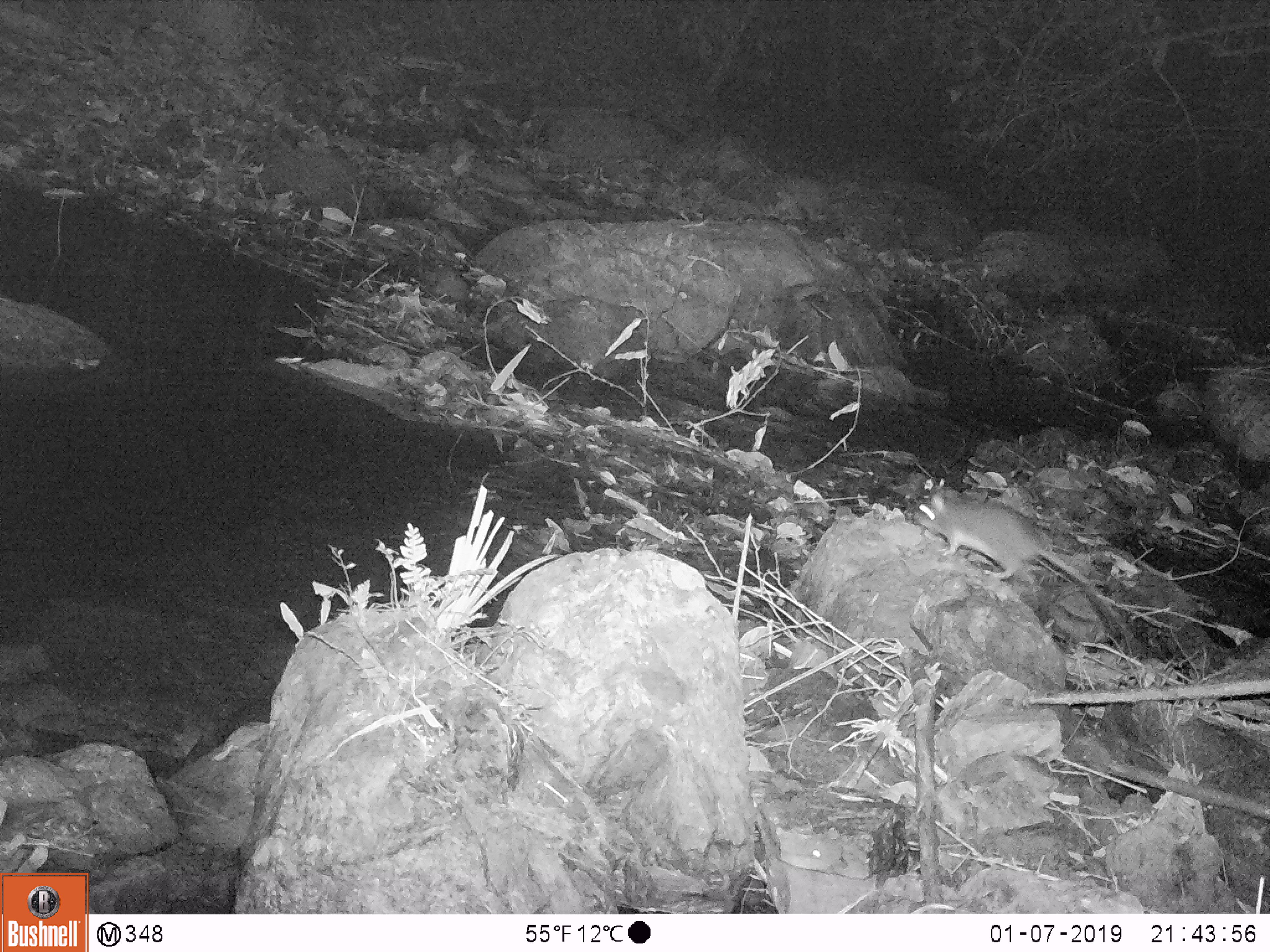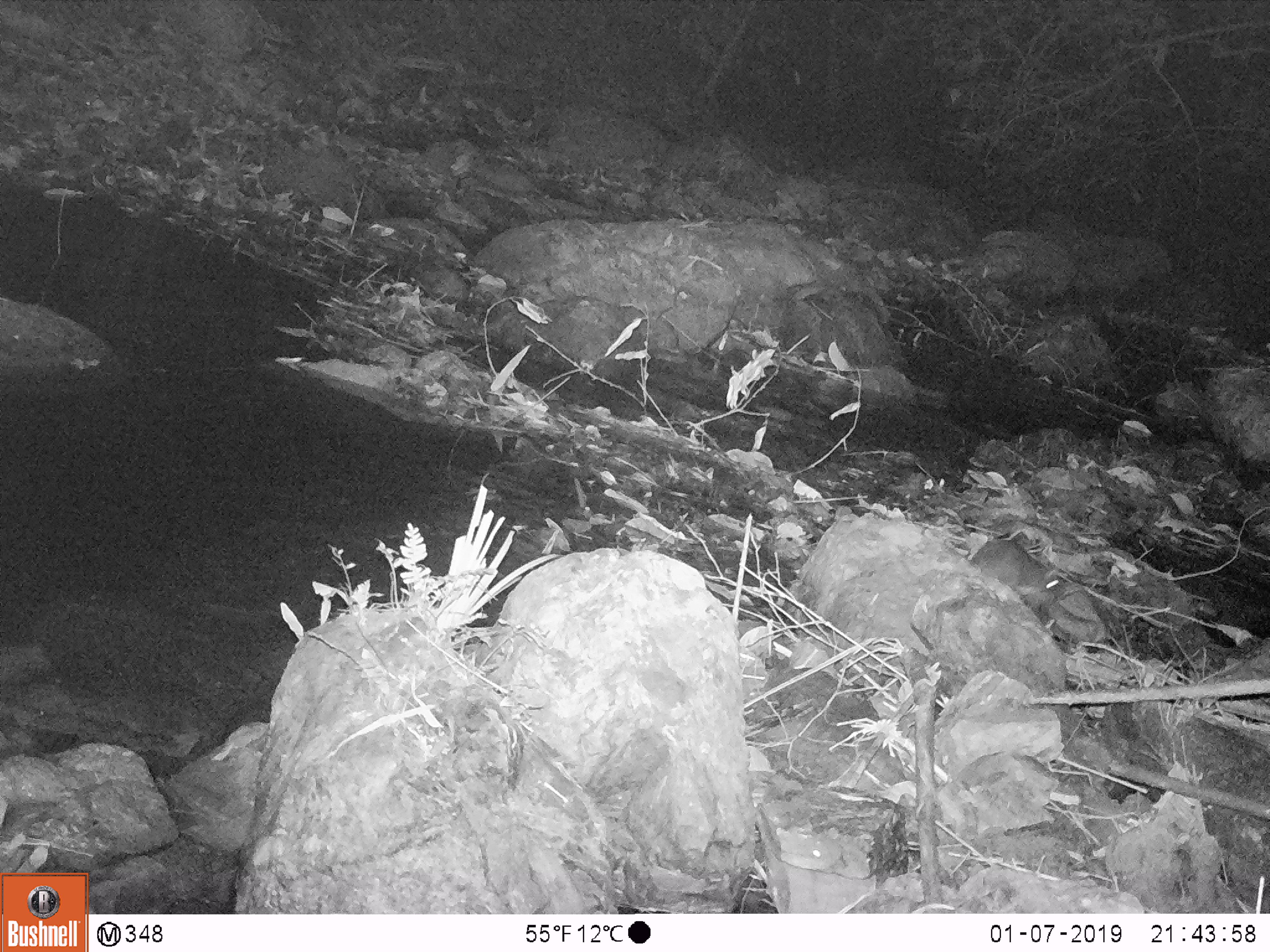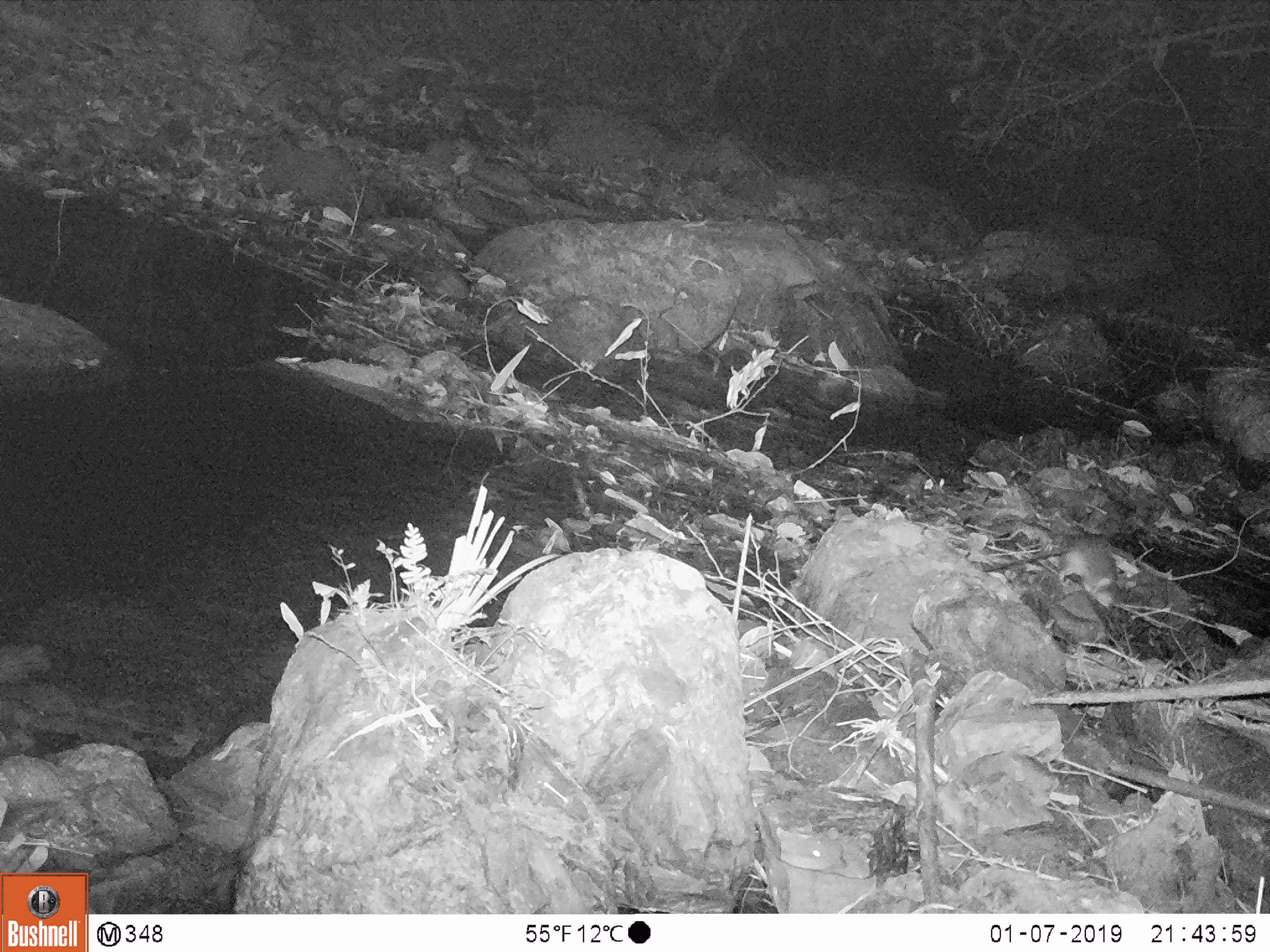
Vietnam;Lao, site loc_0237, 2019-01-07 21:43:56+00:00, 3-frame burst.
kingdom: Animalia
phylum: Chordata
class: Mammalia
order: Rodentia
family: Muridae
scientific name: Muridae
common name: old-world mice and rats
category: unidentified murid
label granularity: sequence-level